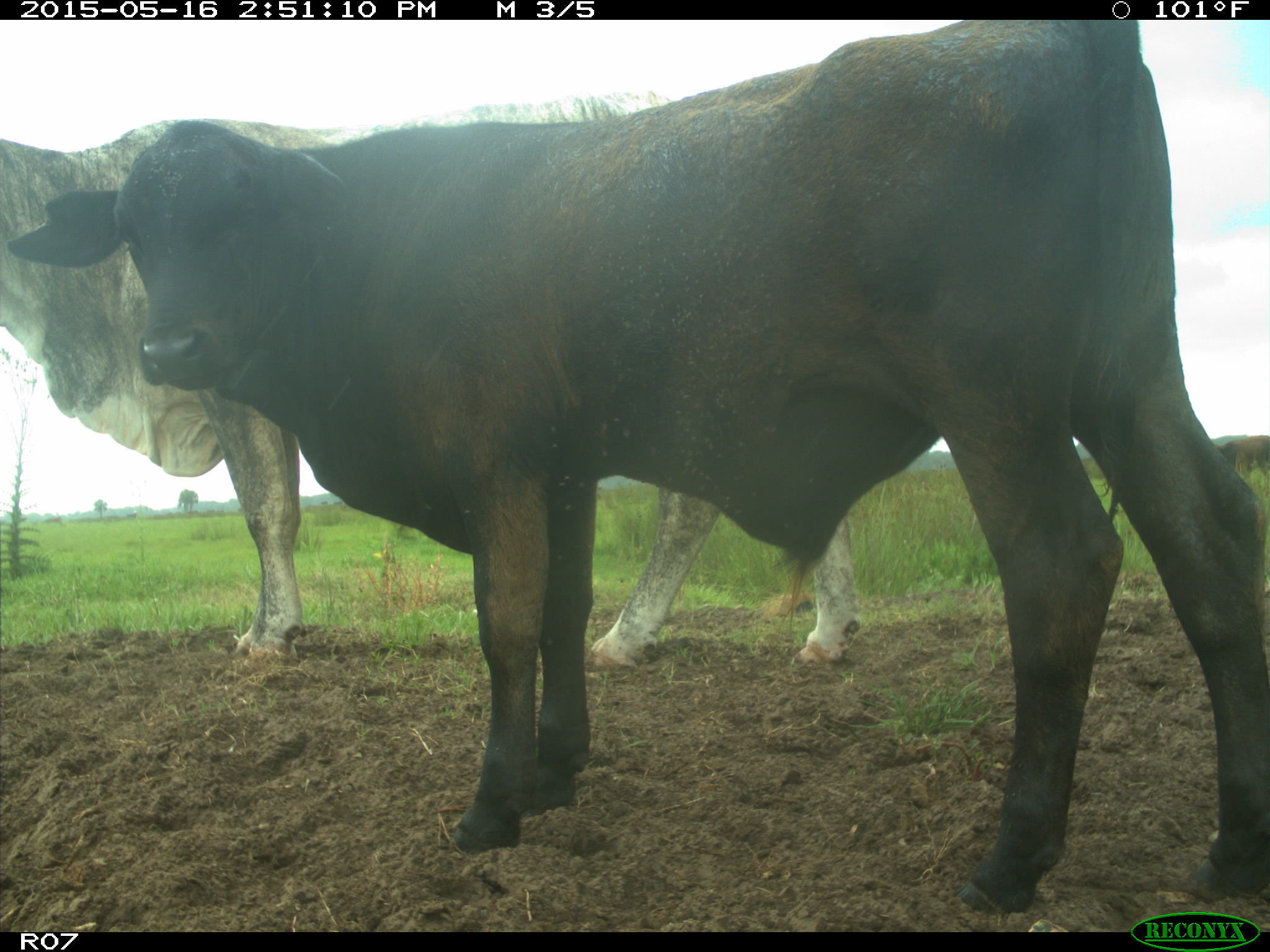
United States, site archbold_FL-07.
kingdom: Animalia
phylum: Chordata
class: Mammalia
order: Artiodactyla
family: Bovidae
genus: Bos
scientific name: Bos taurus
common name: domestic cow